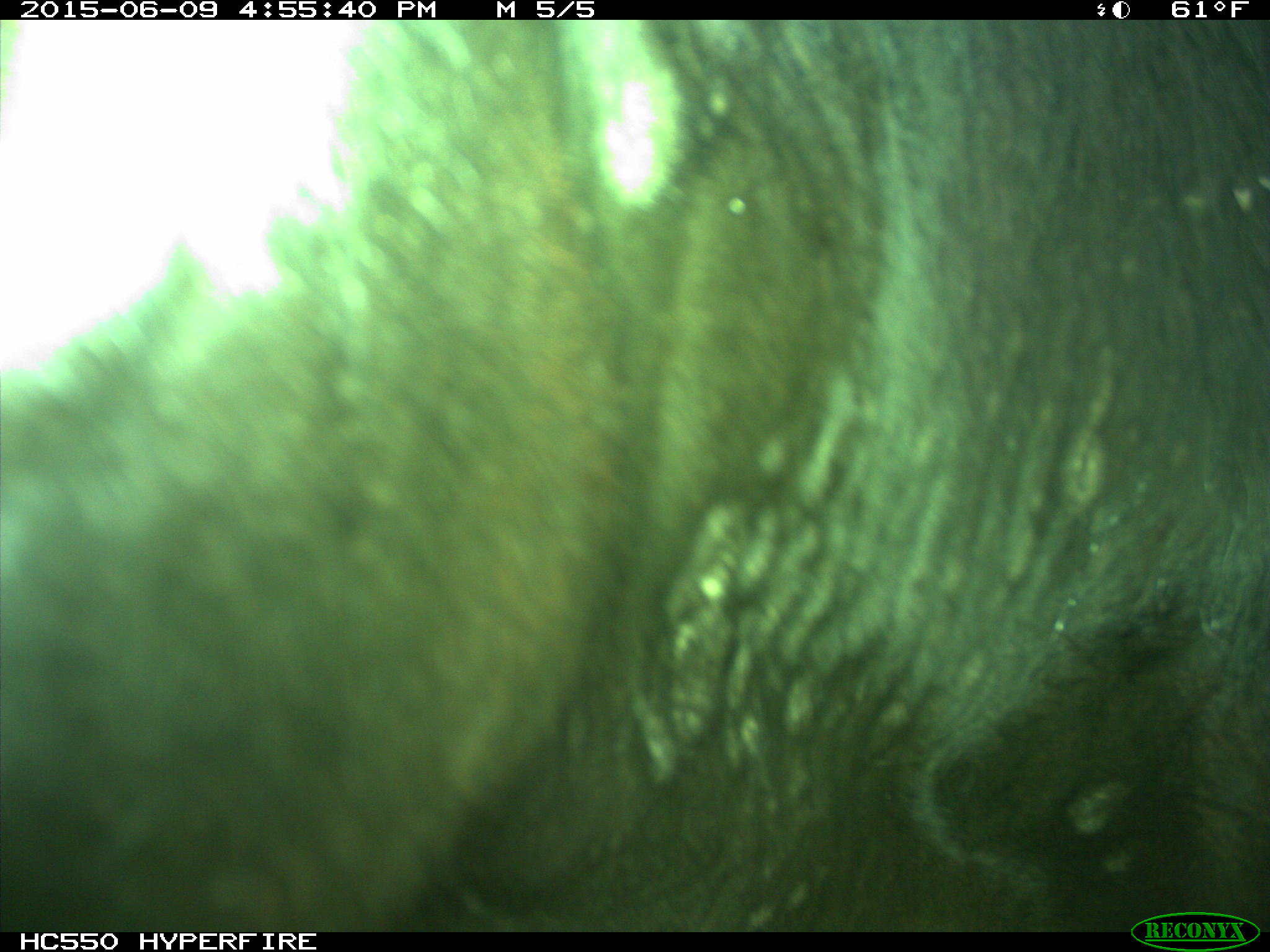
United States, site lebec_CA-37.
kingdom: Animalia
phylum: Chordata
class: Mammalia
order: Artiodactyla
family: Bovidae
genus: Bos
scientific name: Bos taurus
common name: domestic cow